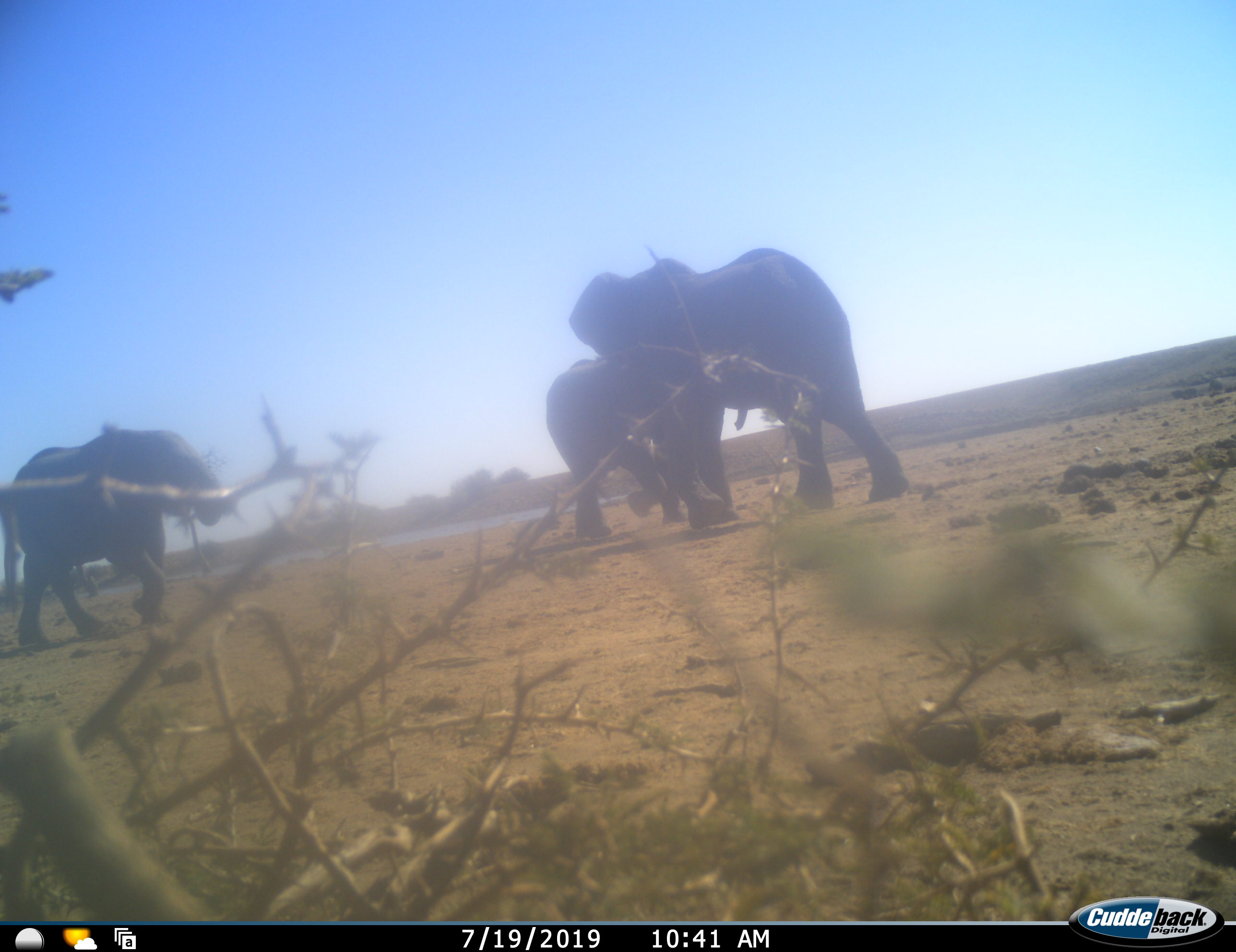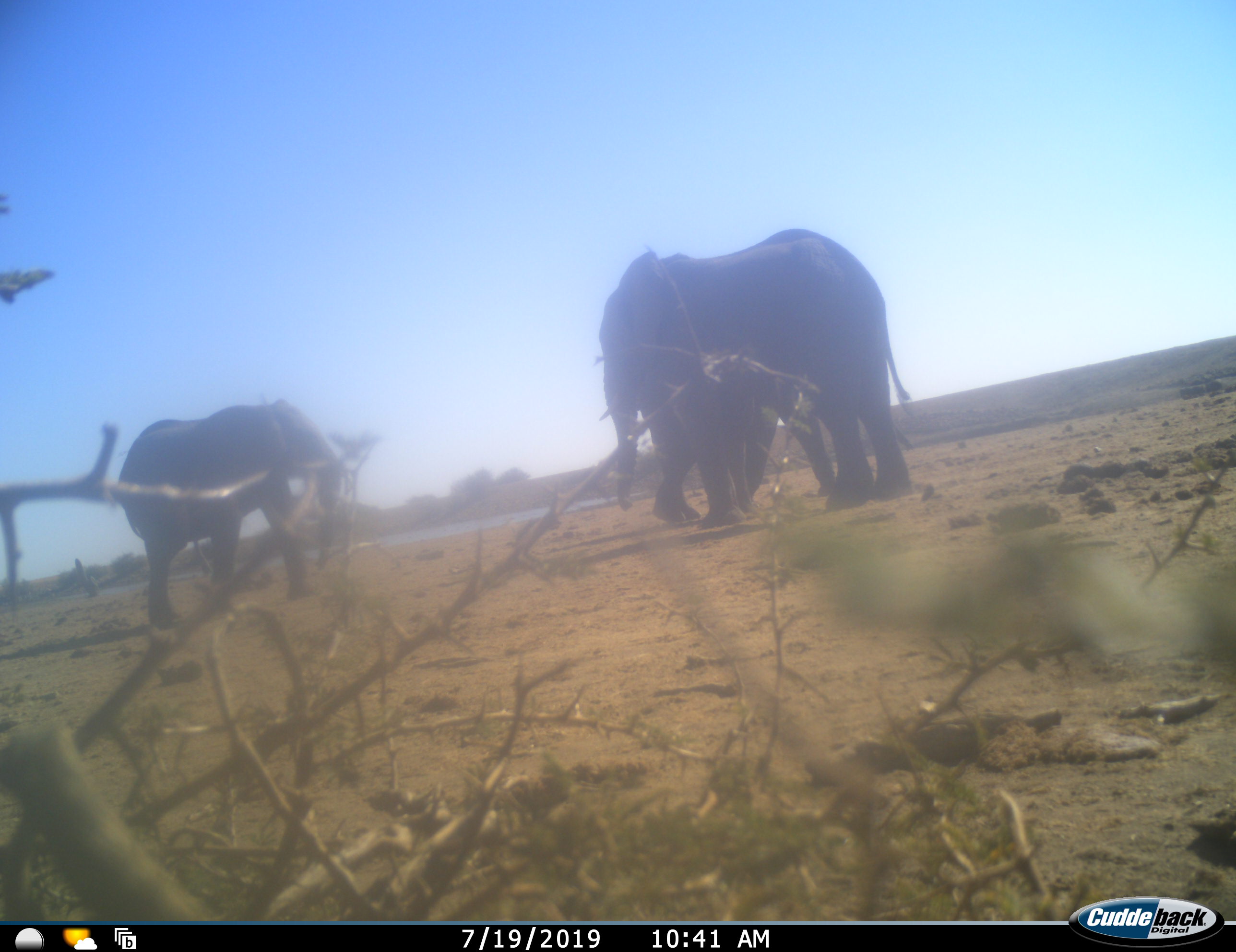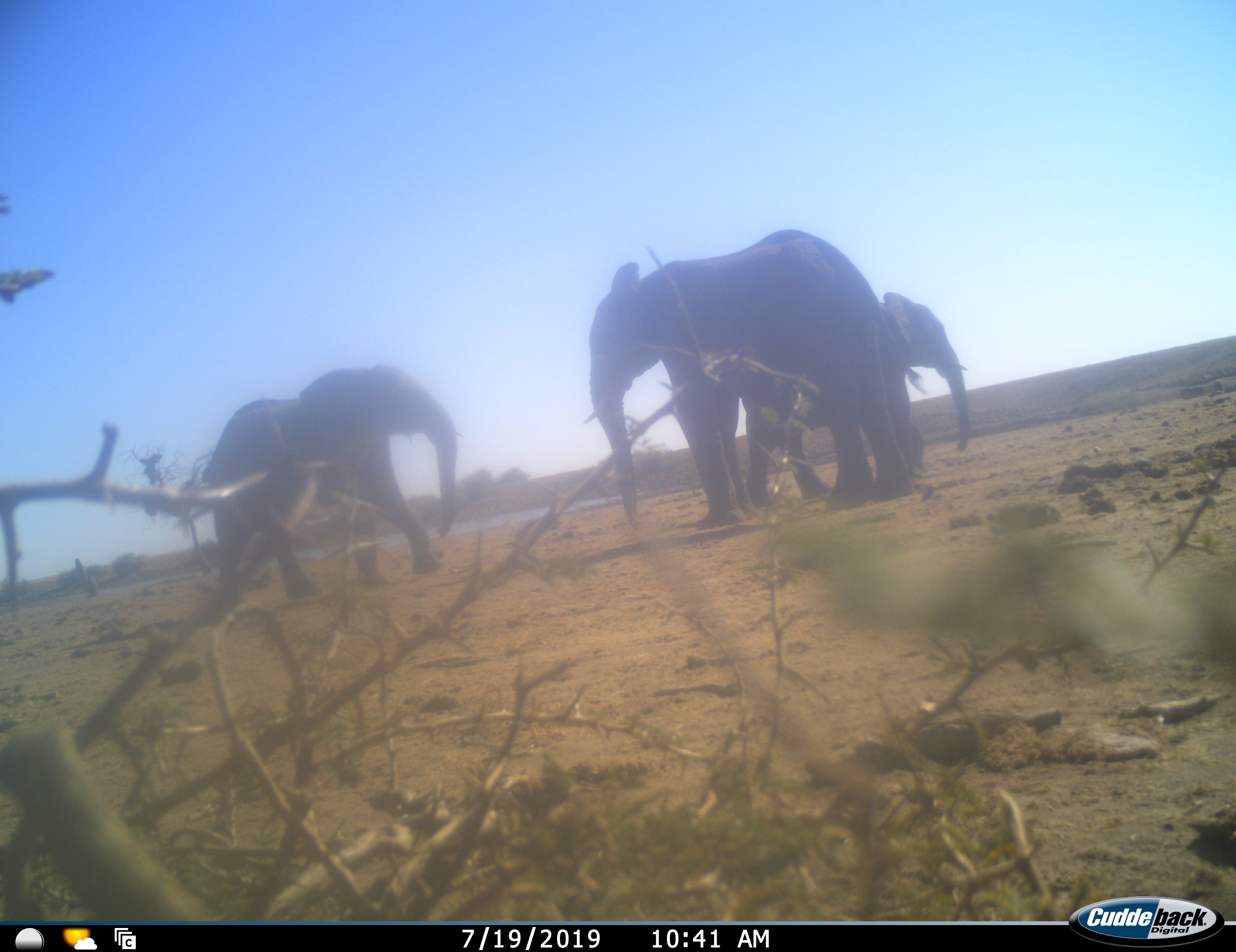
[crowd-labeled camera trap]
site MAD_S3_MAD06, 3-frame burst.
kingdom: Animalia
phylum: Chordata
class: Mammalia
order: Proboscidea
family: Elephantidae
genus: Loxodonta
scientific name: Loxodonta africana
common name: african bush elephant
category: elephant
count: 3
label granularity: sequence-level